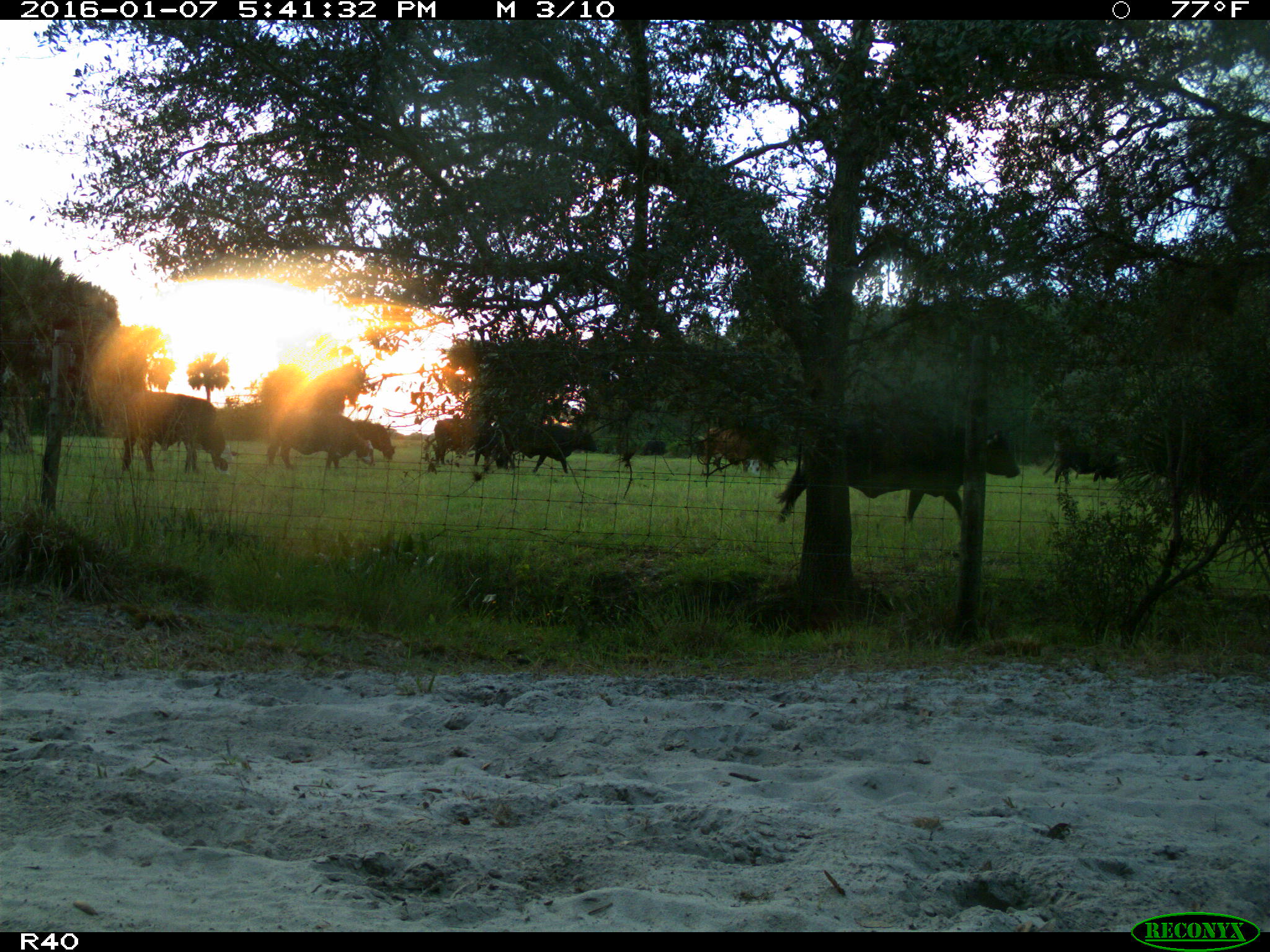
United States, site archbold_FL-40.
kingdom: Animalia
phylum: Chordata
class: Mammalia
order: Artiodactyla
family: Bovidae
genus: Bos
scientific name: Bos taurus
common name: domestic cow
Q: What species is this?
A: Bos taurus (domestic cow).